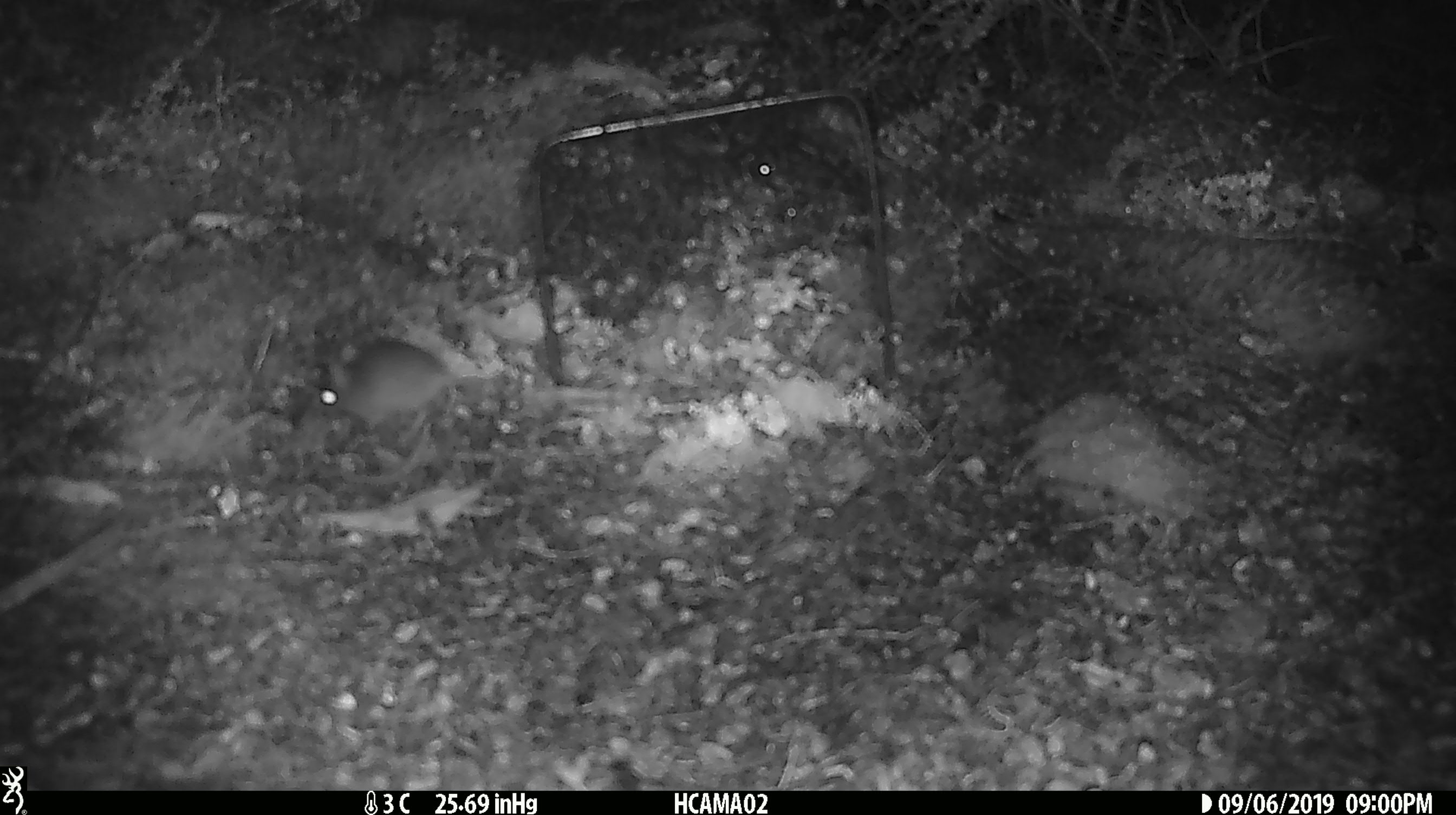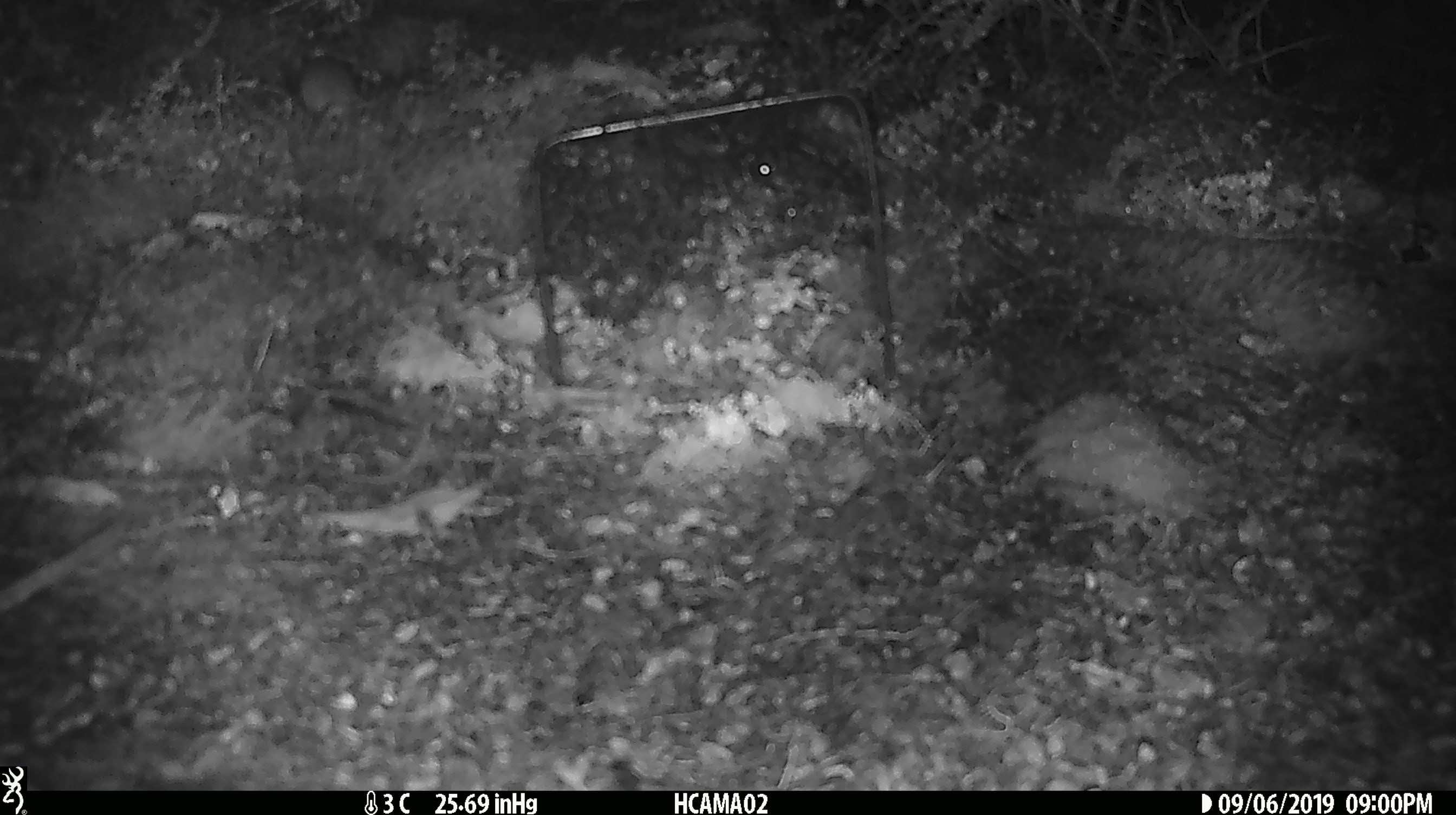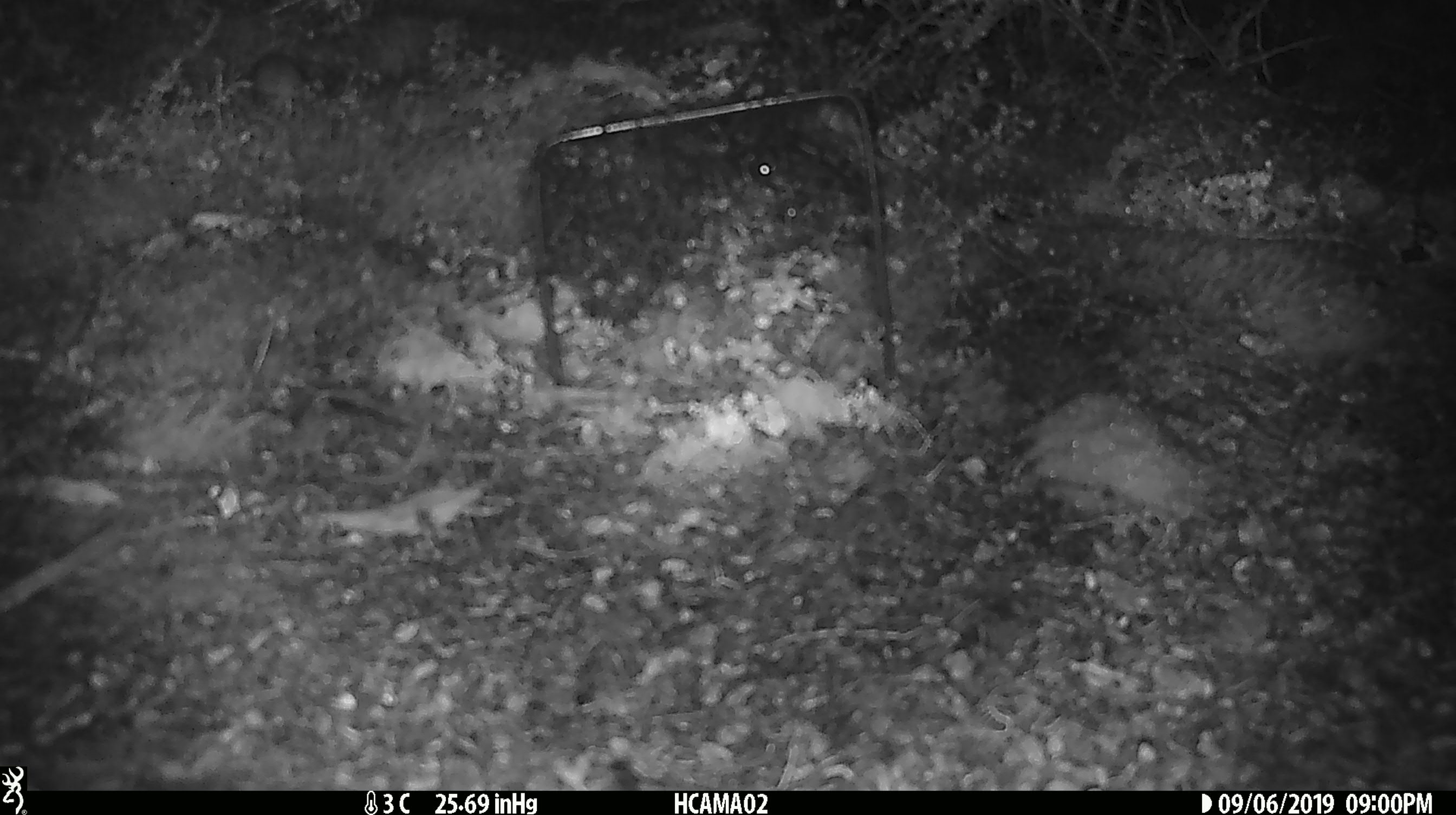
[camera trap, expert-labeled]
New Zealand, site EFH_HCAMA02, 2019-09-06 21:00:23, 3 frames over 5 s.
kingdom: Animalia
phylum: Chordata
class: Mammalia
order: Rodentia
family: Muridae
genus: Mus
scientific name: Mus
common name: mouse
Mouse (Mus).